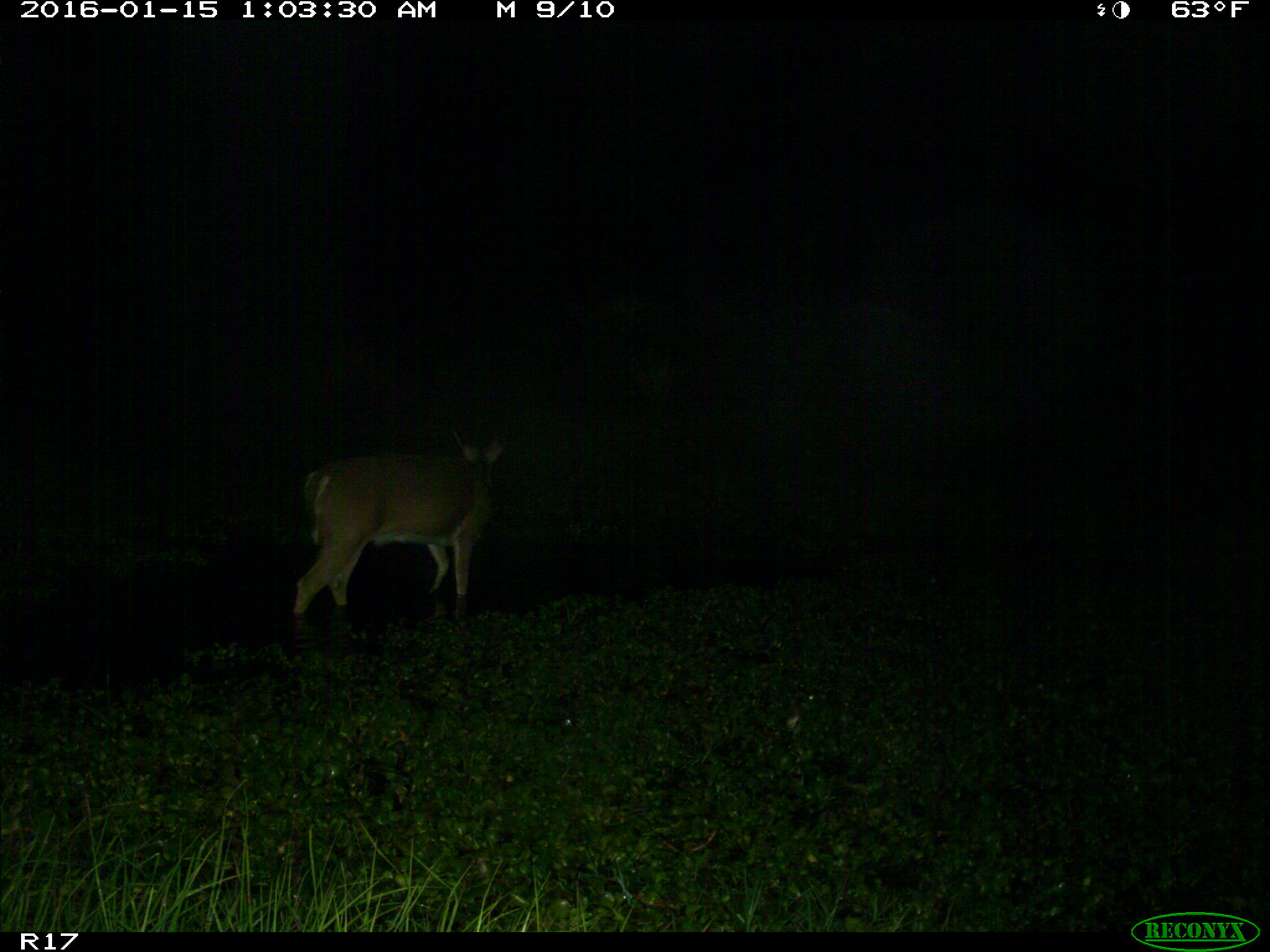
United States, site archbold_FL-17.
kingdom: Animalia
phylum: Chordata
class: Mammalia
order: Artiodactyla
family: Cervidae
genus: Odocoileus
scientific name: Odocoileus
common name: deer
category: unidentified deer